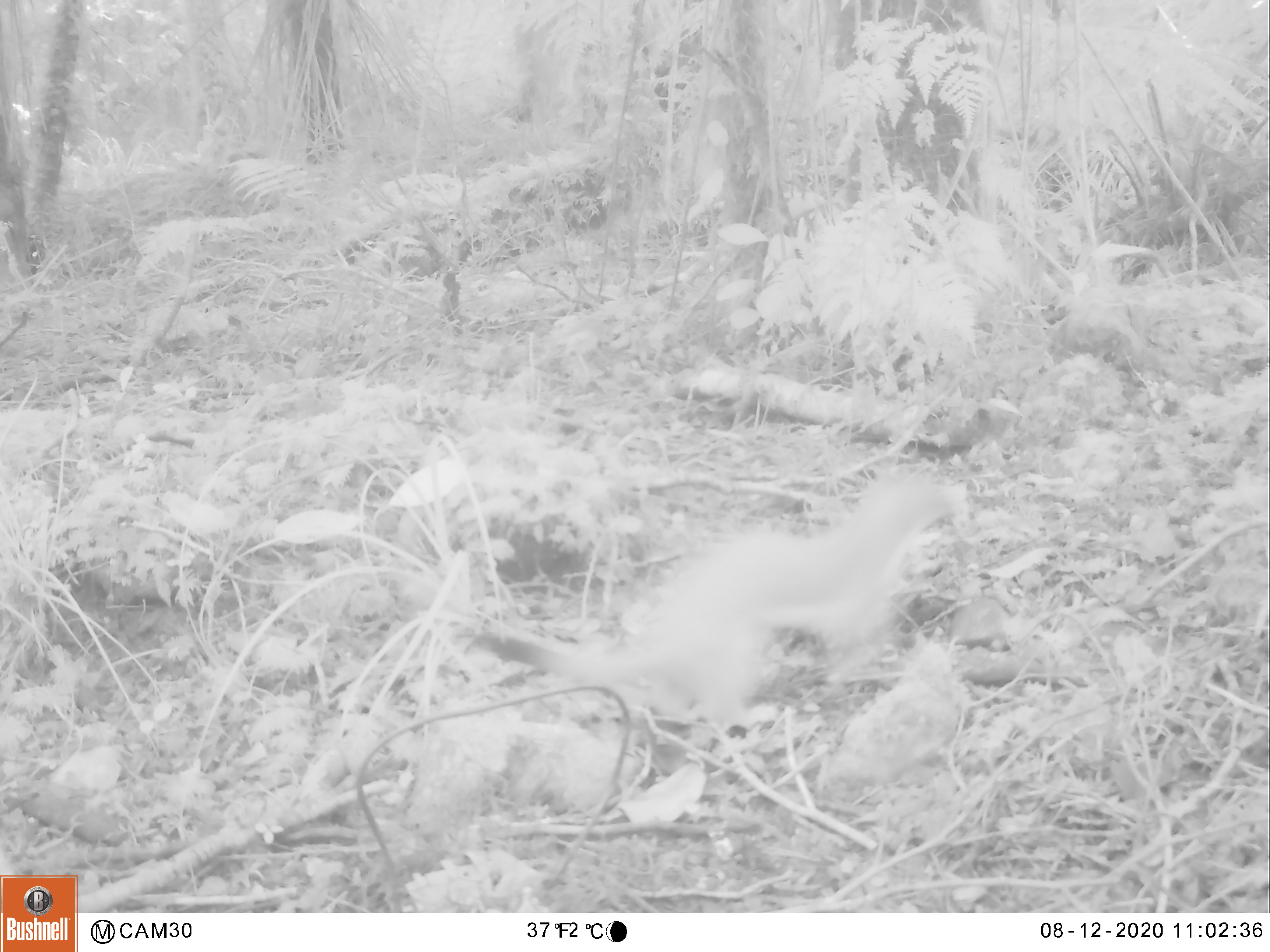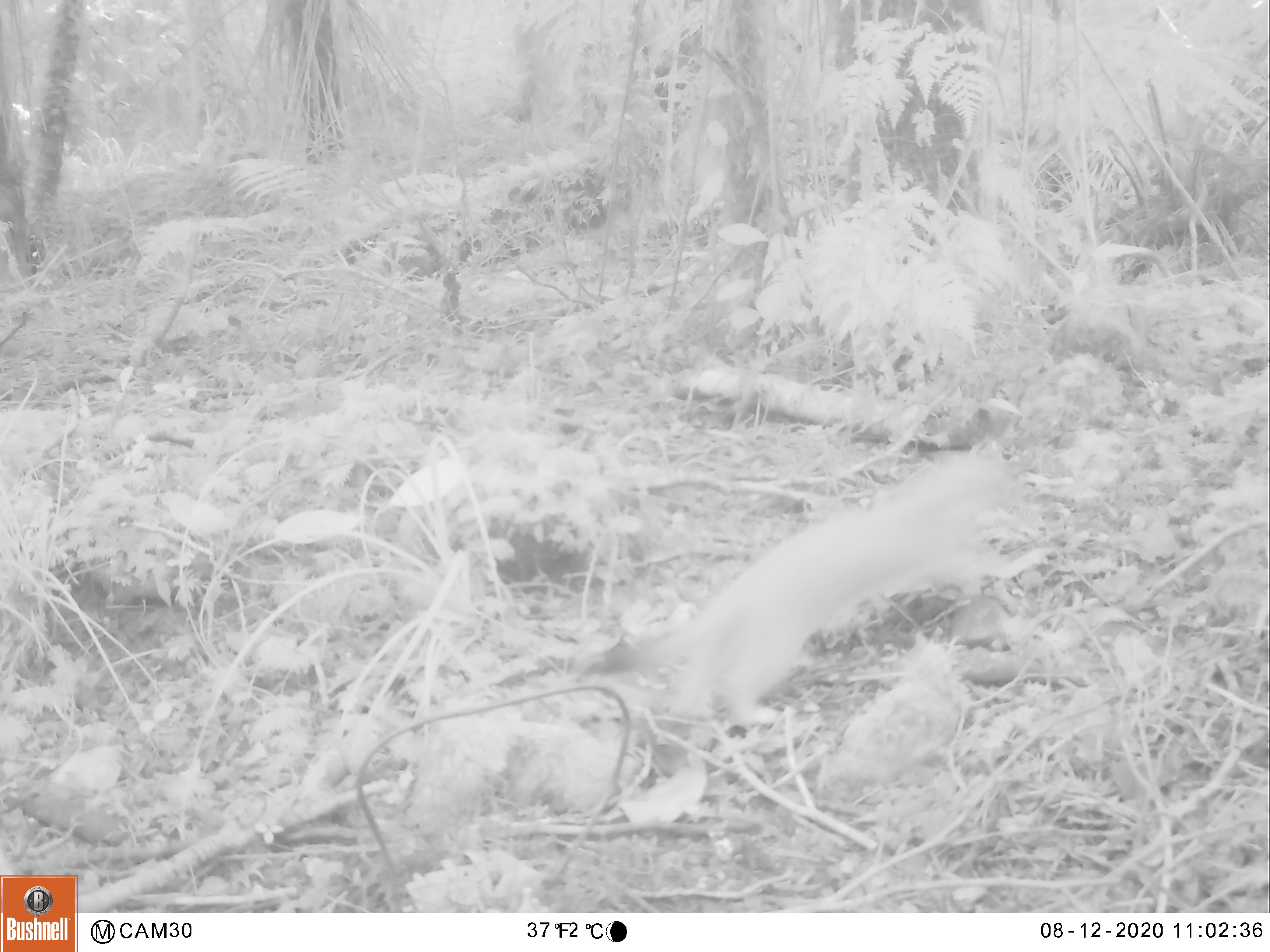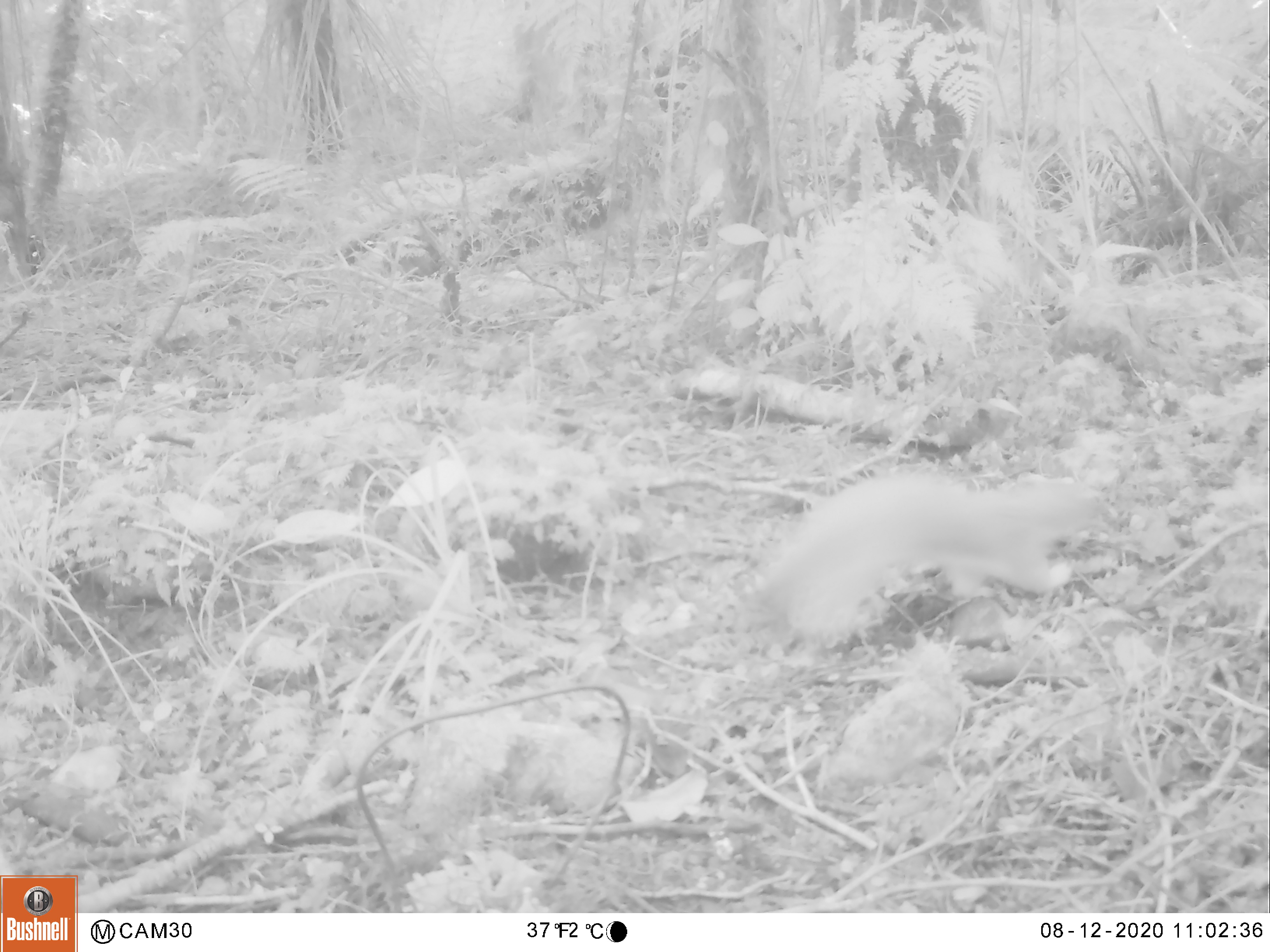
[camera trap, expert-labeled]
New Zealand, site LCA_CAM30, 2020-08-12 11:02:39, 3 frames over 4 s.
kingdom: Animalia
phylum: Chordata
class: Mammalia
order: Carnivora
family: Mustelidae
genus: Mustela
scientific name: Mustela erminea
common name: stoat